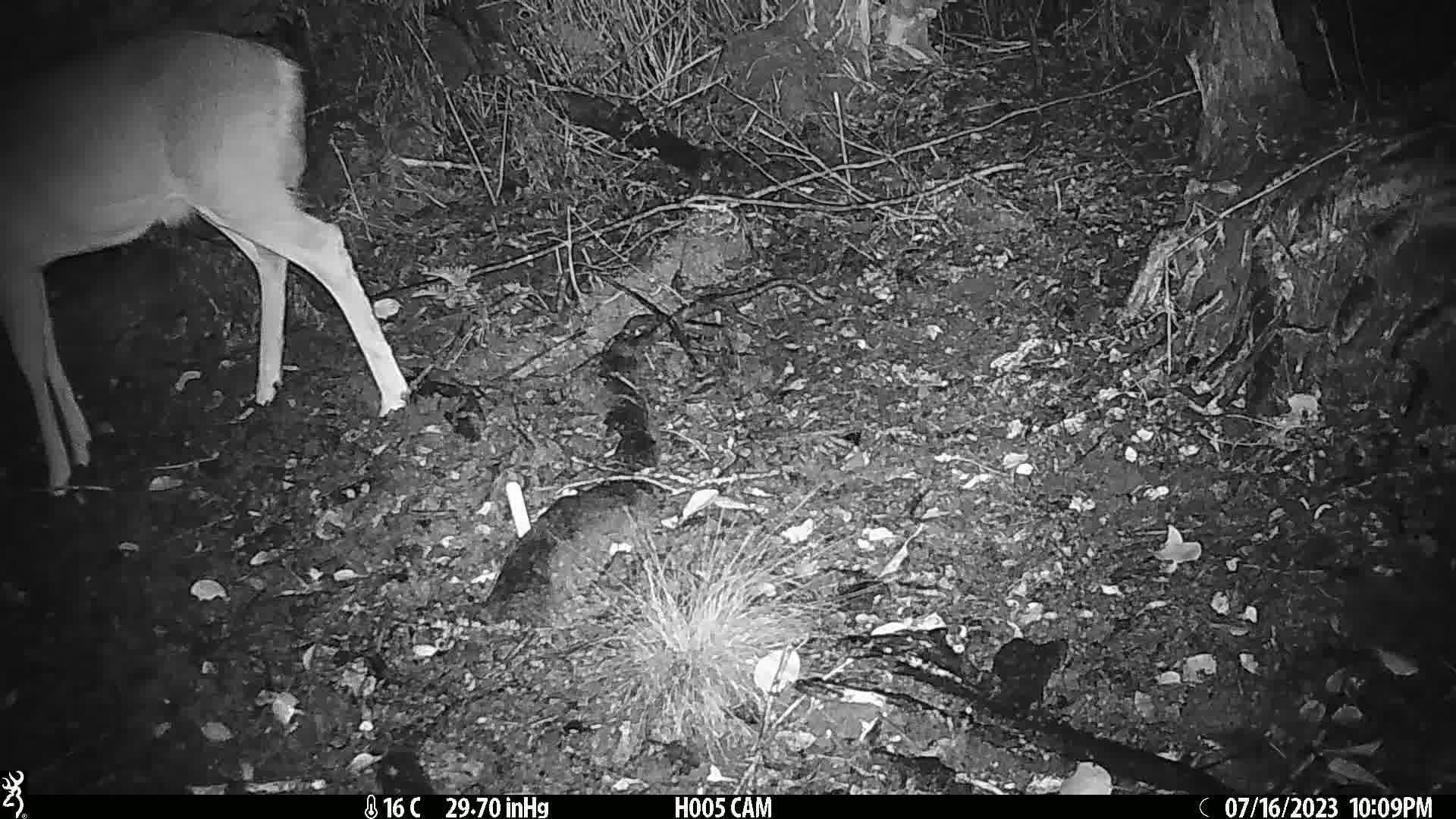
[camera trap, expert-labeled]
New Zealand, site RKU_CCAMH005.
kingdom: Animalia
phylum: Chordata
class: Mammalia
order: Artiodactyla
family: Cervidae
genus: Odocoileus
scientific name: Odocoileus virginianus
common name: white-tailed deer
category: white tailed deer